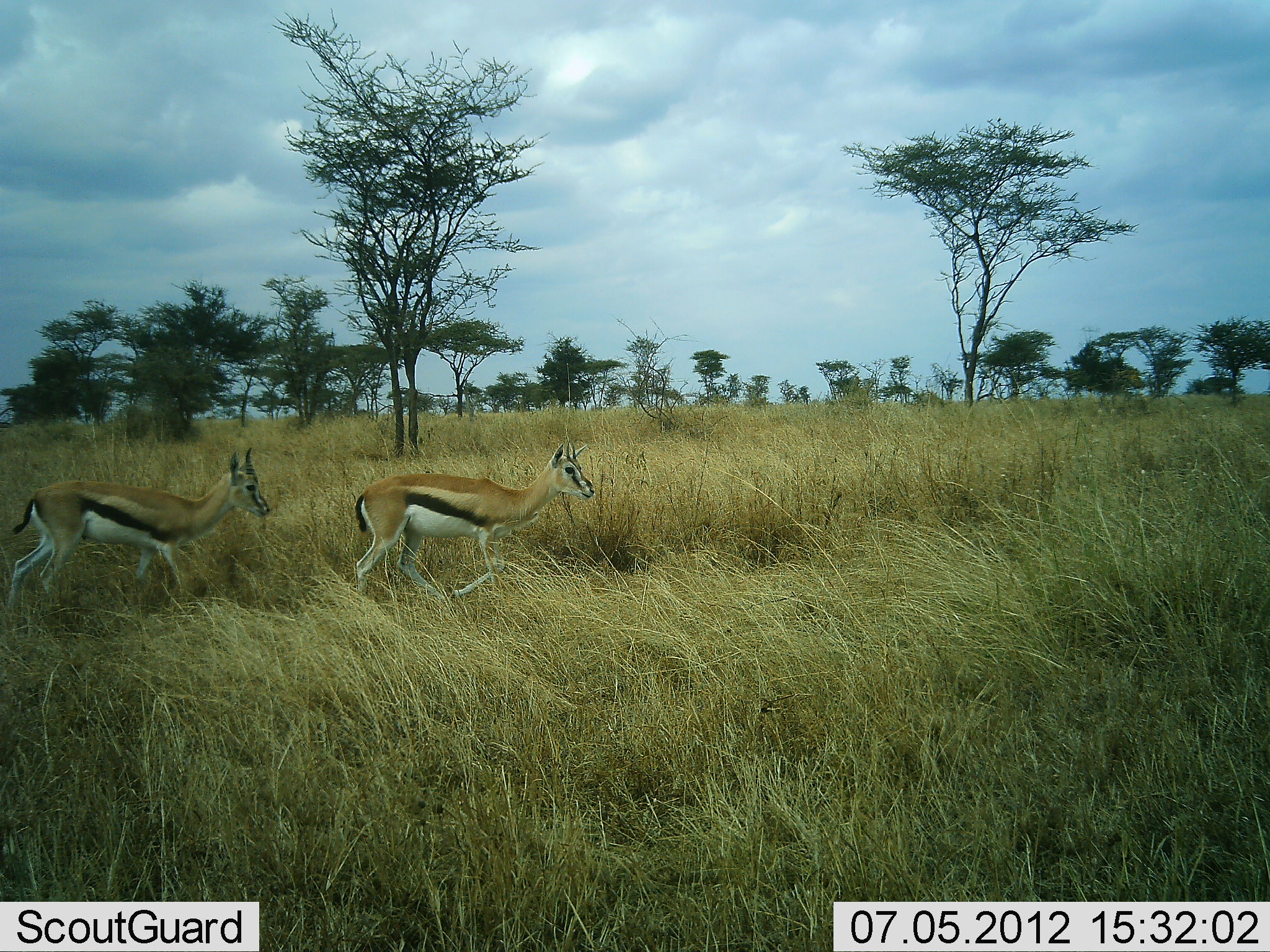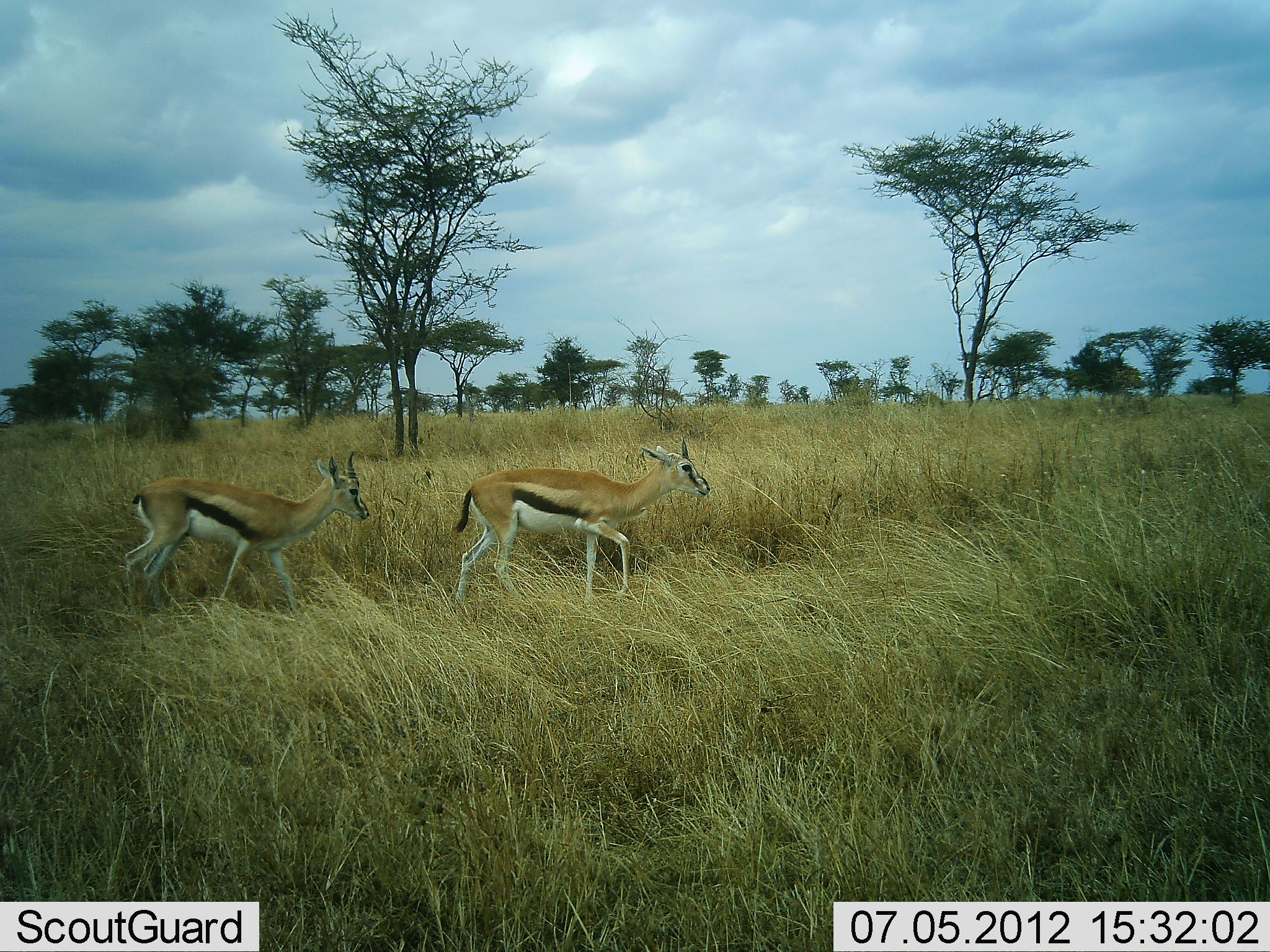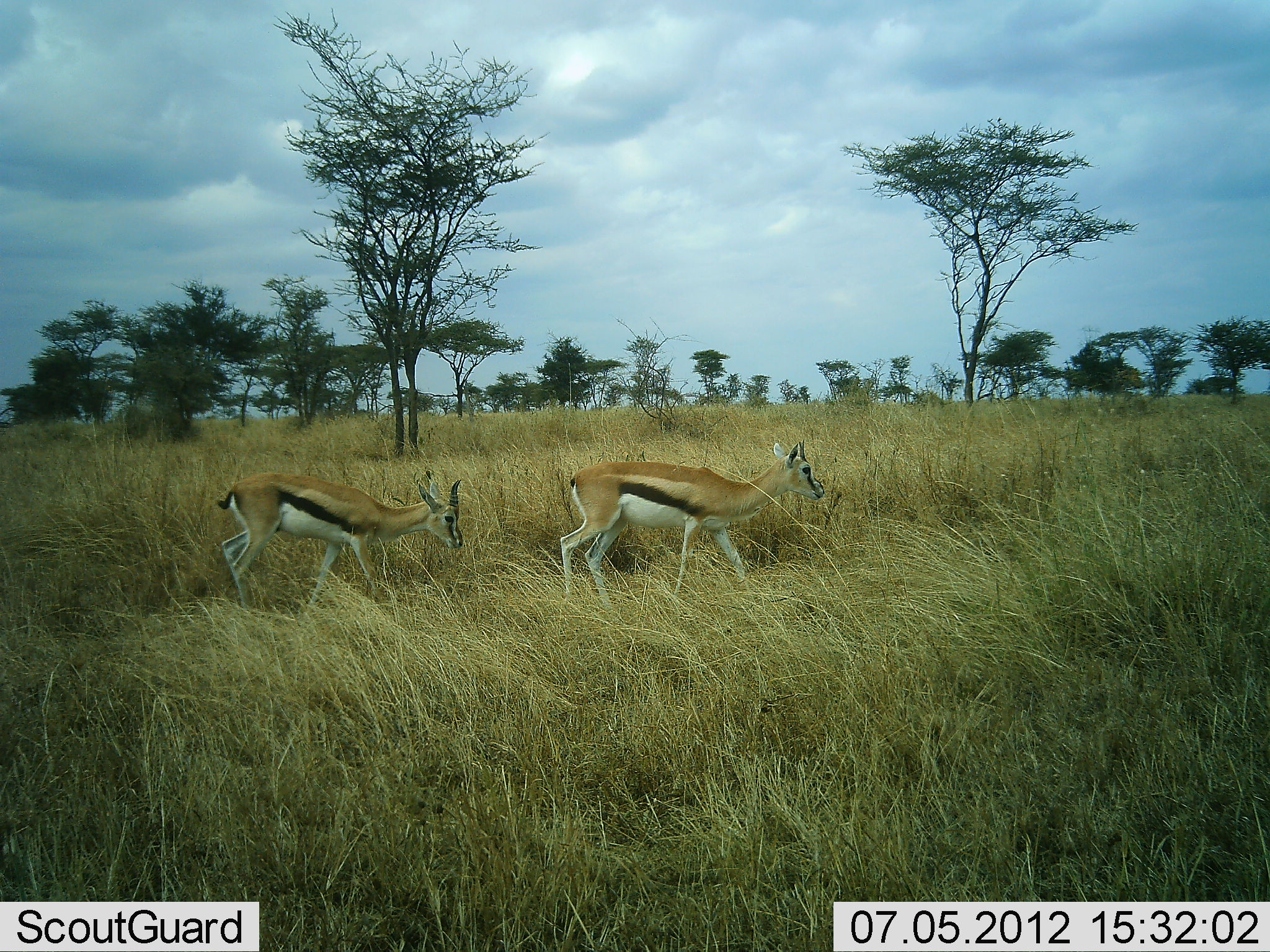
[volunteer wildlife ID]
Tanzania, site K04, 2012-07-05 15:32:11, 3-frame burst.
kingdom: Animalia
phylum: Chordata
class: Mammalia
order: Artiodactyla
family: Bovidae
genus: Eudorcas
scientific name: Eudorcas thomsonii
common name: thomson's gazelle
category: gazellethomsons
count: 2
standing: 20%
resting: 0%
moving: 90%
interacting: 0%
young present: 0%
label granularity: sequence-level